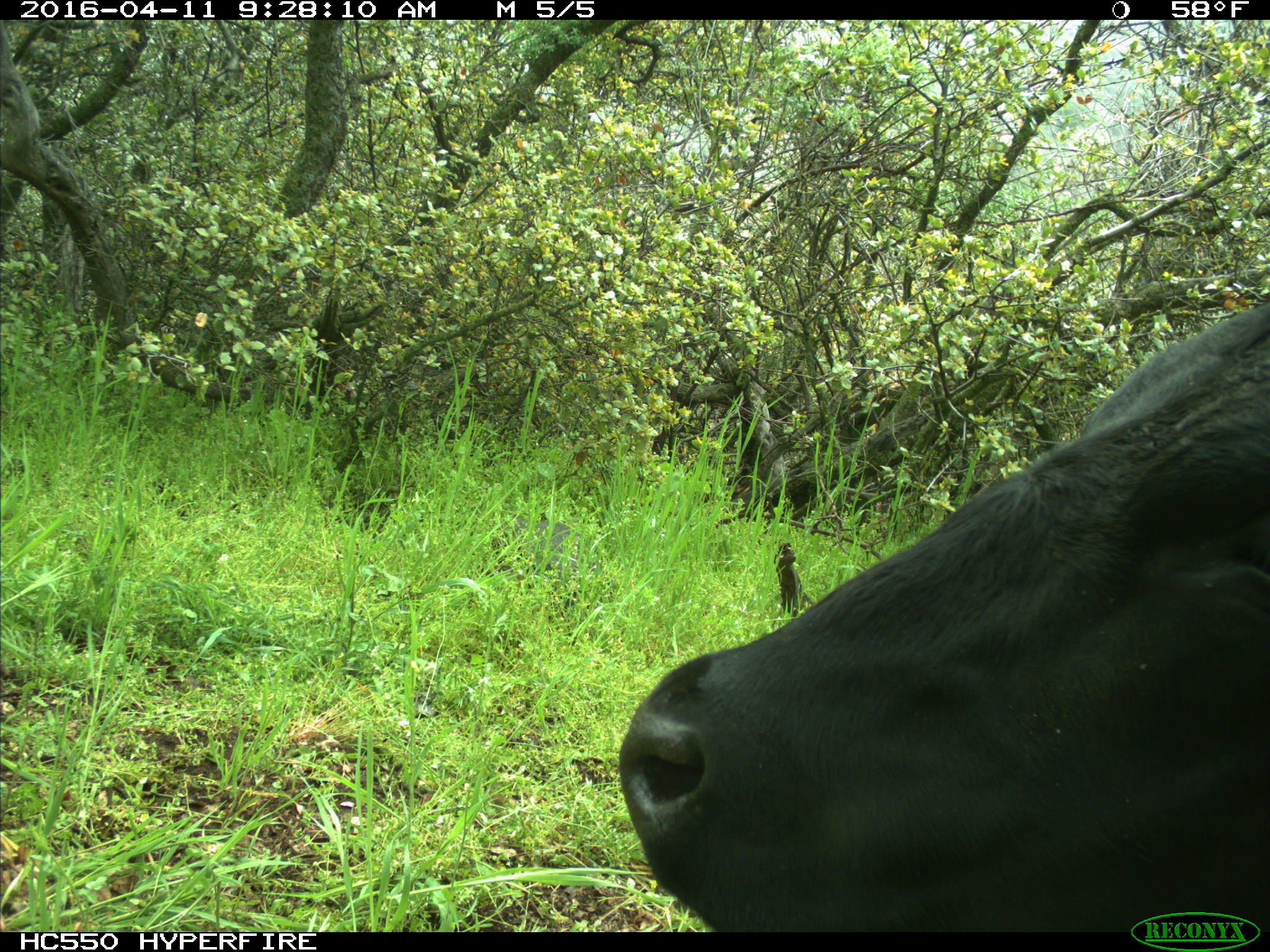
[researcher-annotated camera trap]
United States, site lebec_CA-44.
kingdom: Animalia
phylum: Chordata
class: Mammalia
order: Artiodactyla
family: Bovidae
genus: Bos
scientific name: Bos taurus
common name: domestic cow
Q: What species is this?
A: Bos taurus (domestic cow).